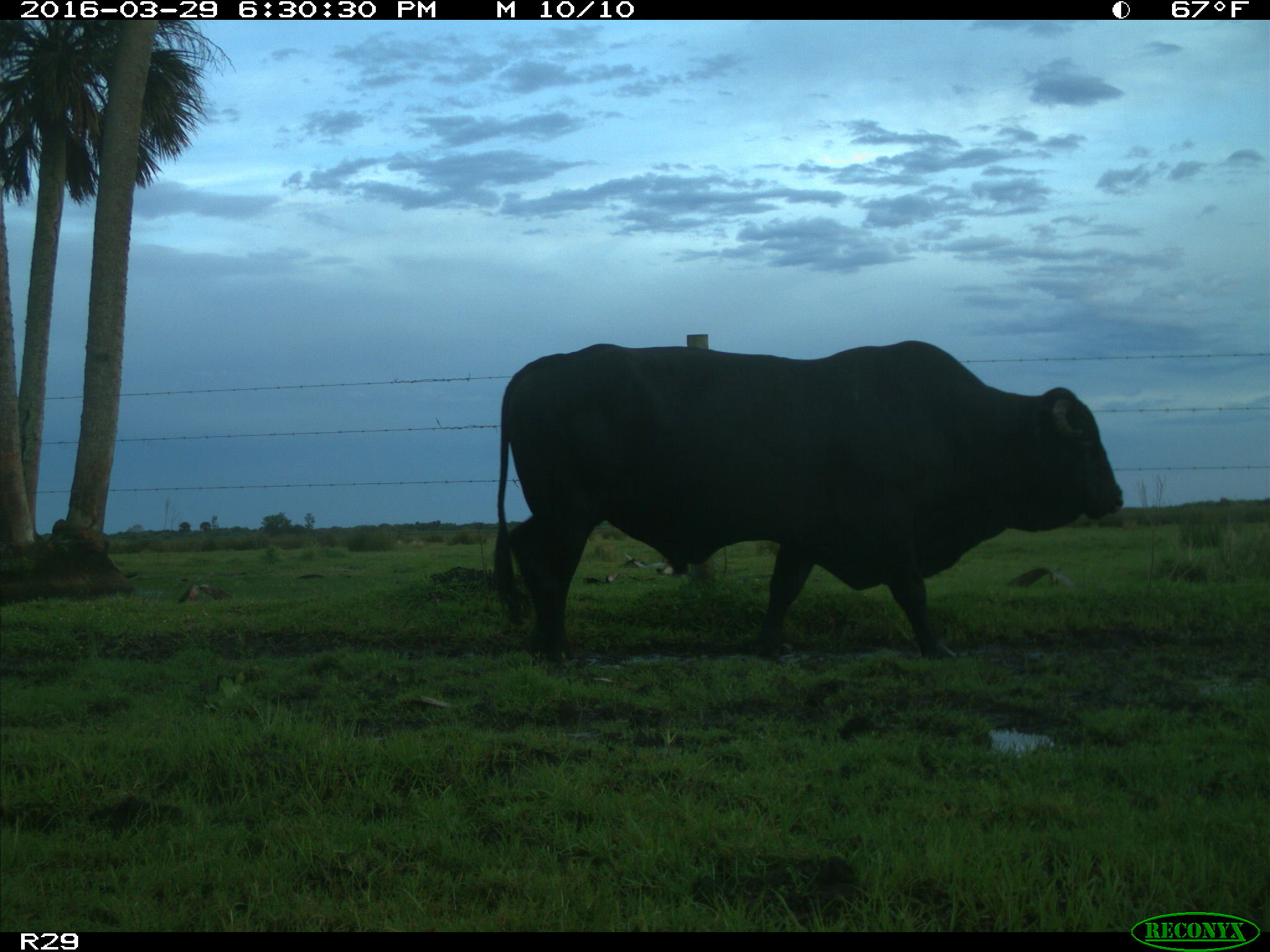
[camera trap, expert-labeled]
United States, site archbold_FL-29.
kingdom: Animalia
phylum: Chordata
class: Mammalia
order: Artiodactyla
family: Bovidae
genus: Bos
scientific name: Bos taurus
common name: domestic cow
Bos taurus (domestic cow).